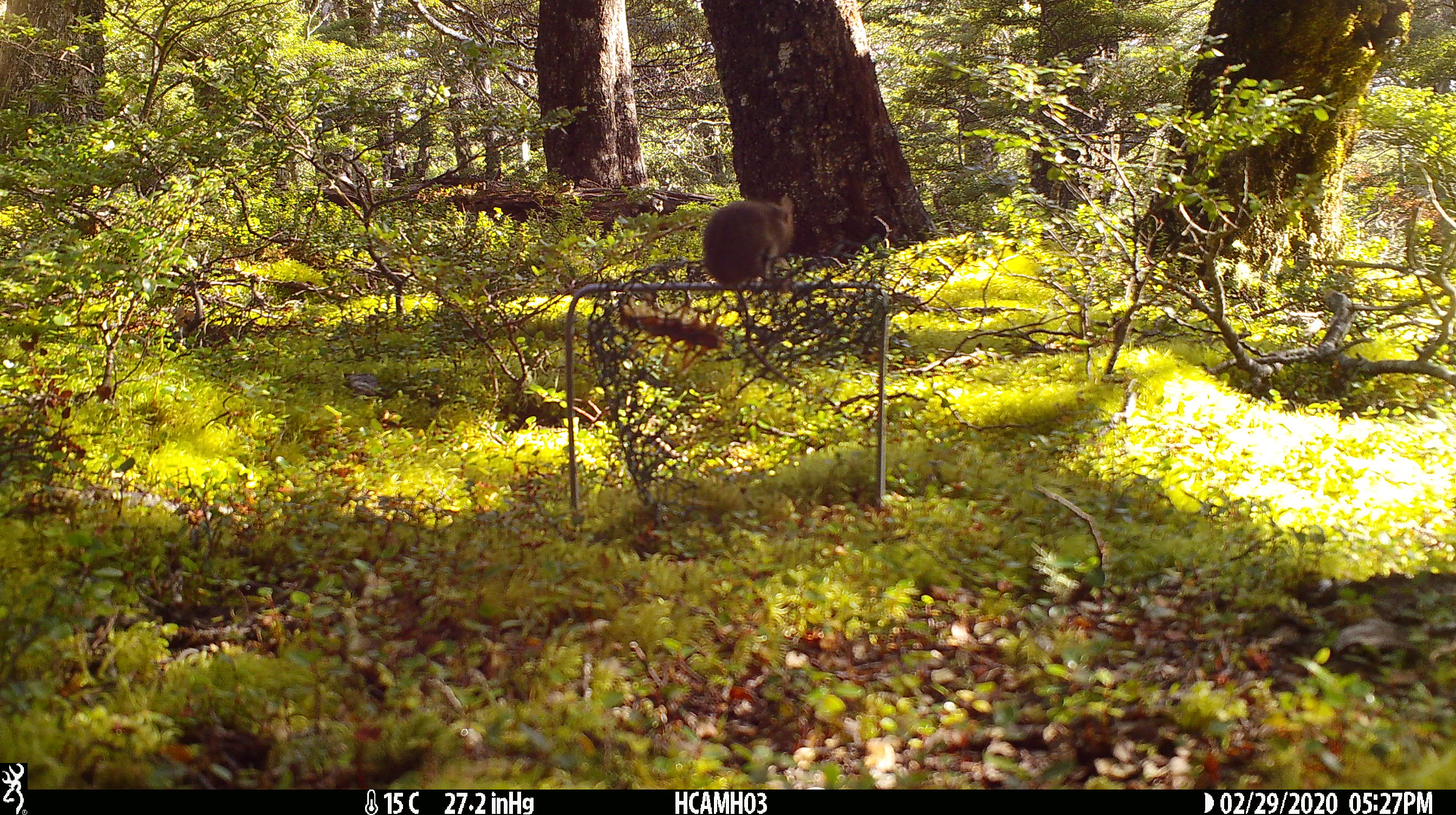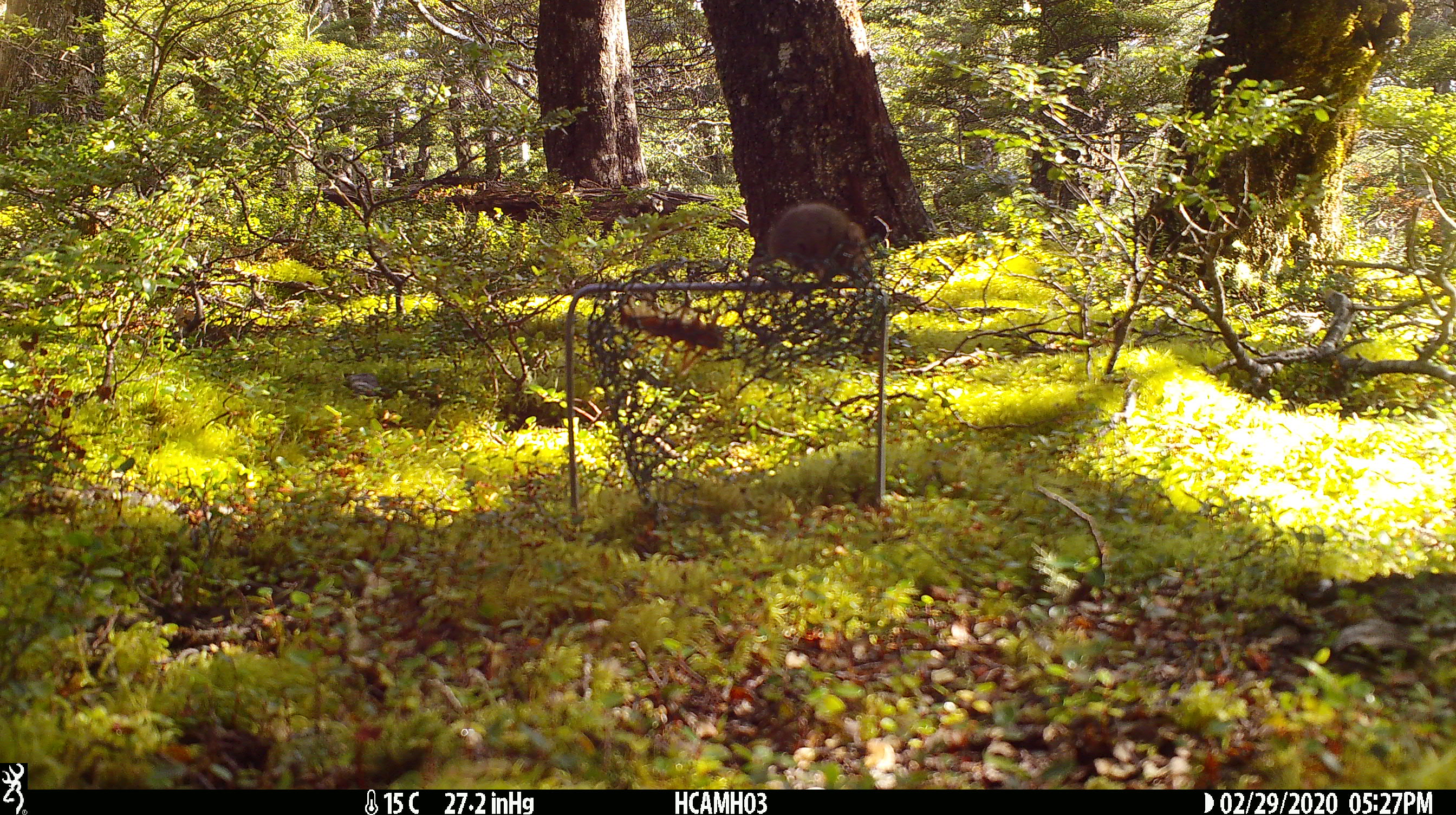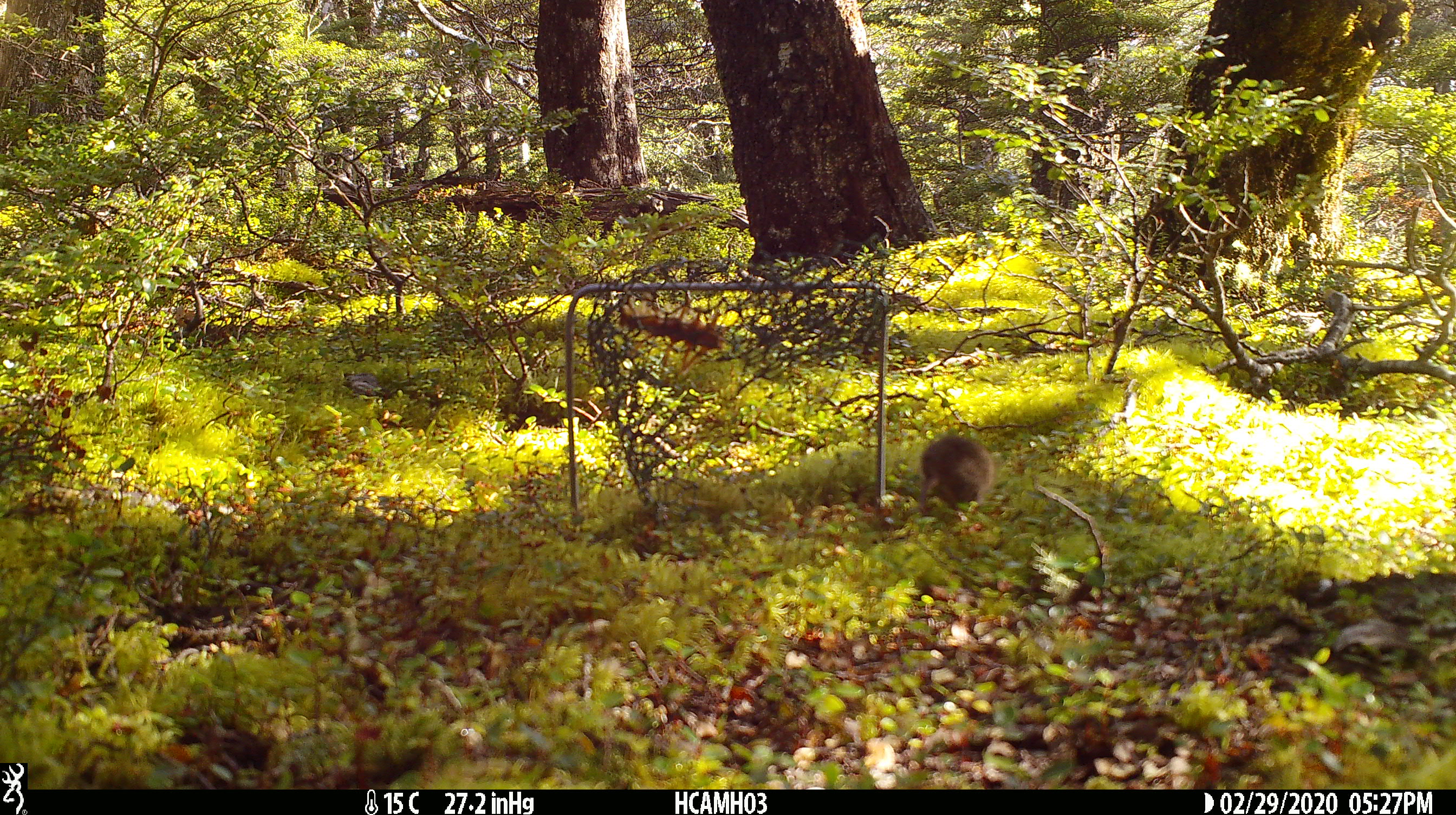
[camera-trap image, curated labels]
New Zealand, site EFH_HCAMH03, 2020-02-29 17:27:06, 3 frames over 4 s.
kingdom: Animalia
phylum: Chordata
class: Mammalia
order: Rodentia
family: Muridae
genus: Mus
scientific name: Mus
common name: mouse